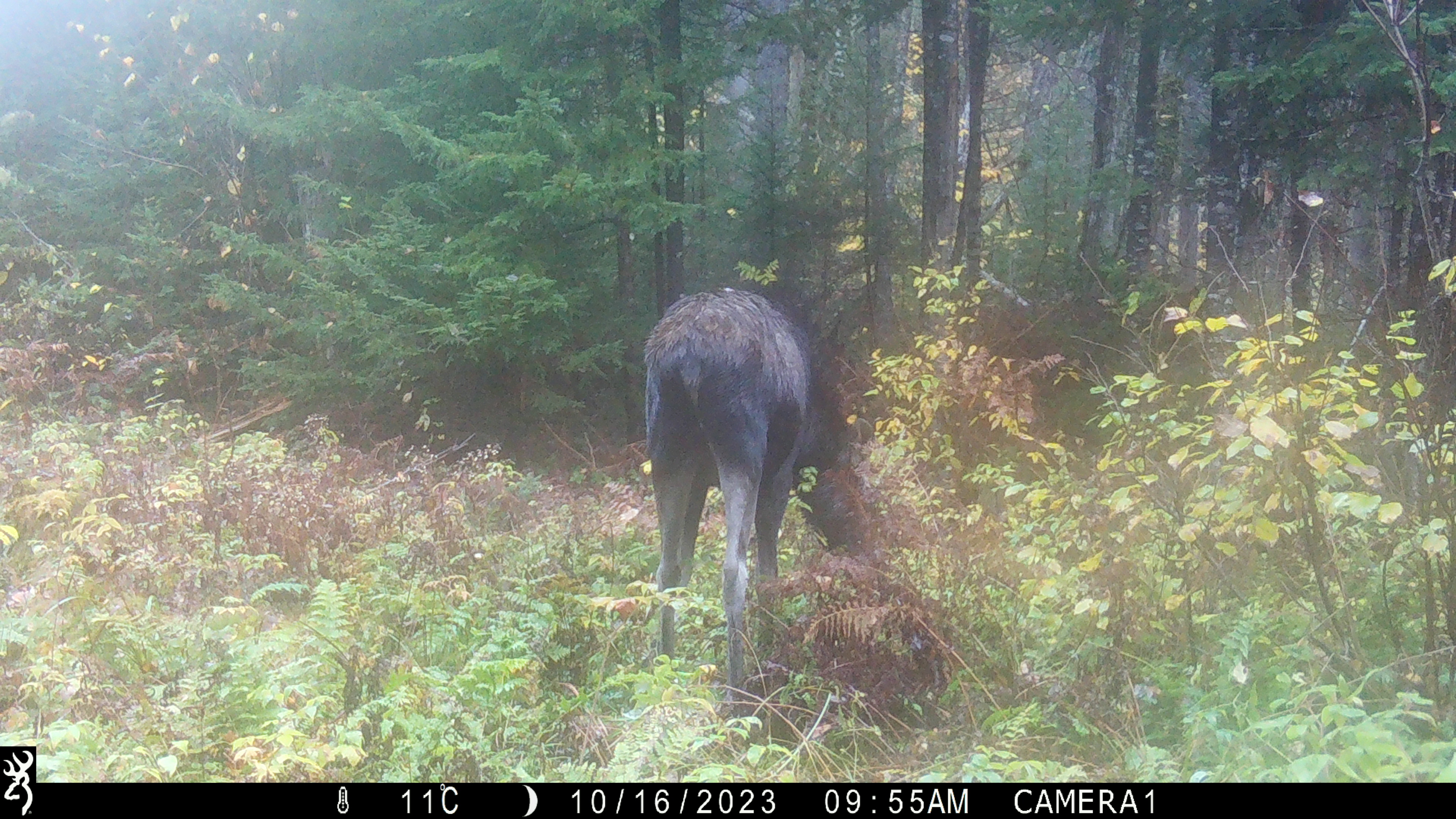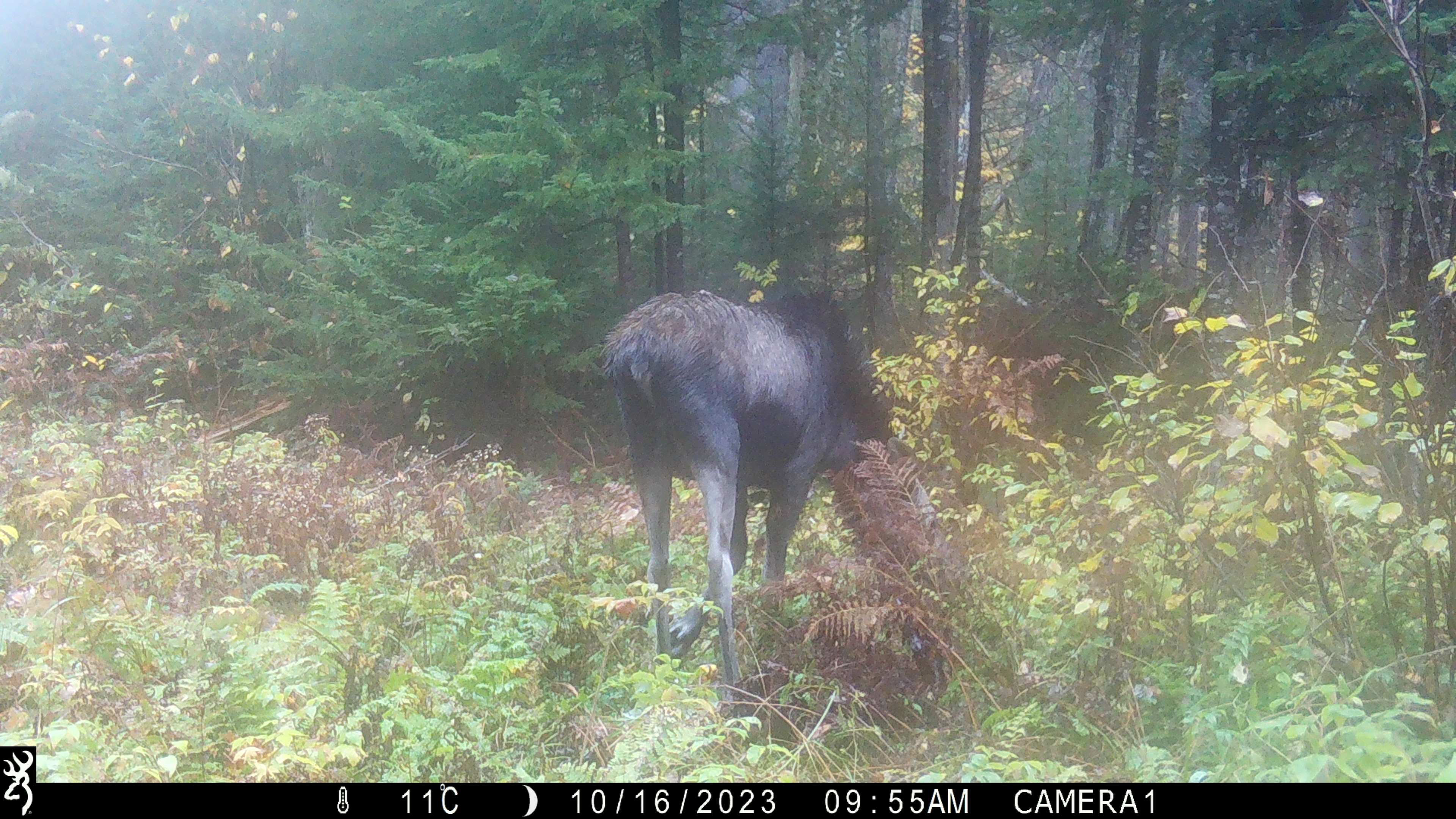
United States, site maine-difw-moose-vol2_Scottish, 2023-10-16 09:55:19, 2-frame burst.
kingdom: Animalia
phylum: Chordata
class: Mammalia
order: Artiodactyla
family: Cervidae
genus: Alces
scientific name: Alces alces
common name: moose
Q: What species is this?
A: Moose (Alces alces).